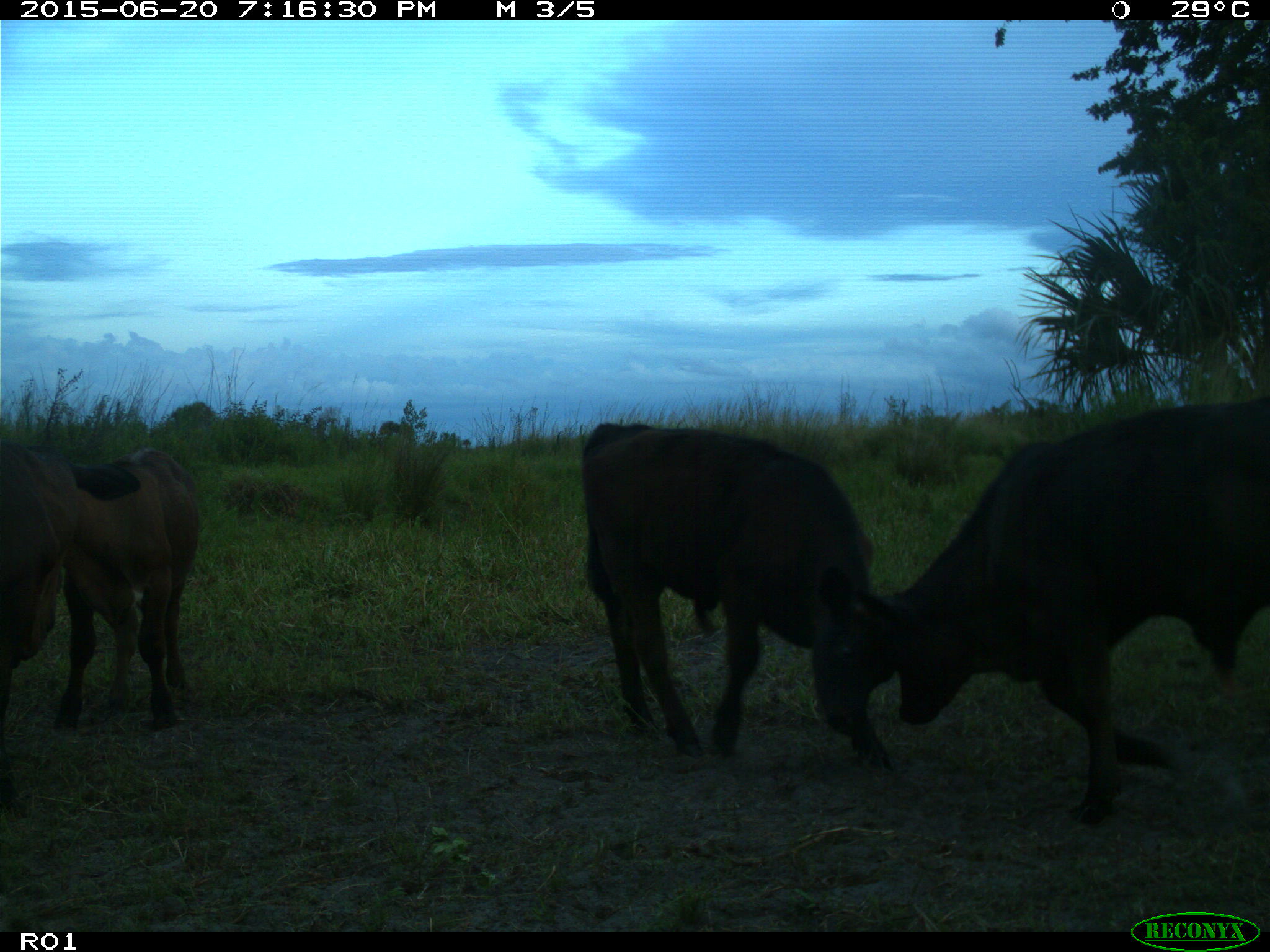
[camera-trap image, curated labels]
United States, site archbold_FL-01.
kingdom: Animalia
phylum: Chordata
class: Mammalia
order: Artiodactyla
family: Bovidae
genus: Bos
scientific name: Bos taurus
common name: domestic cow